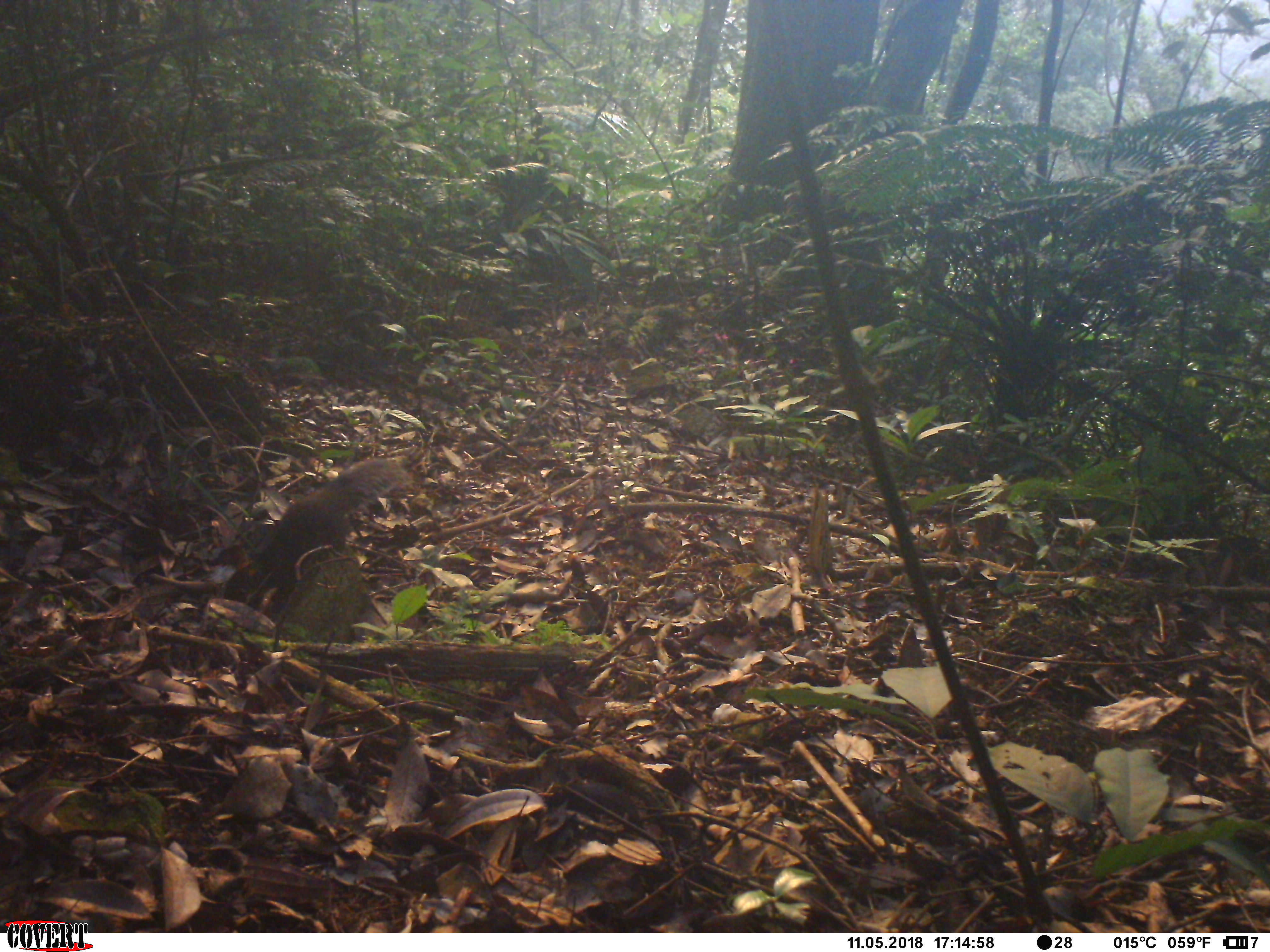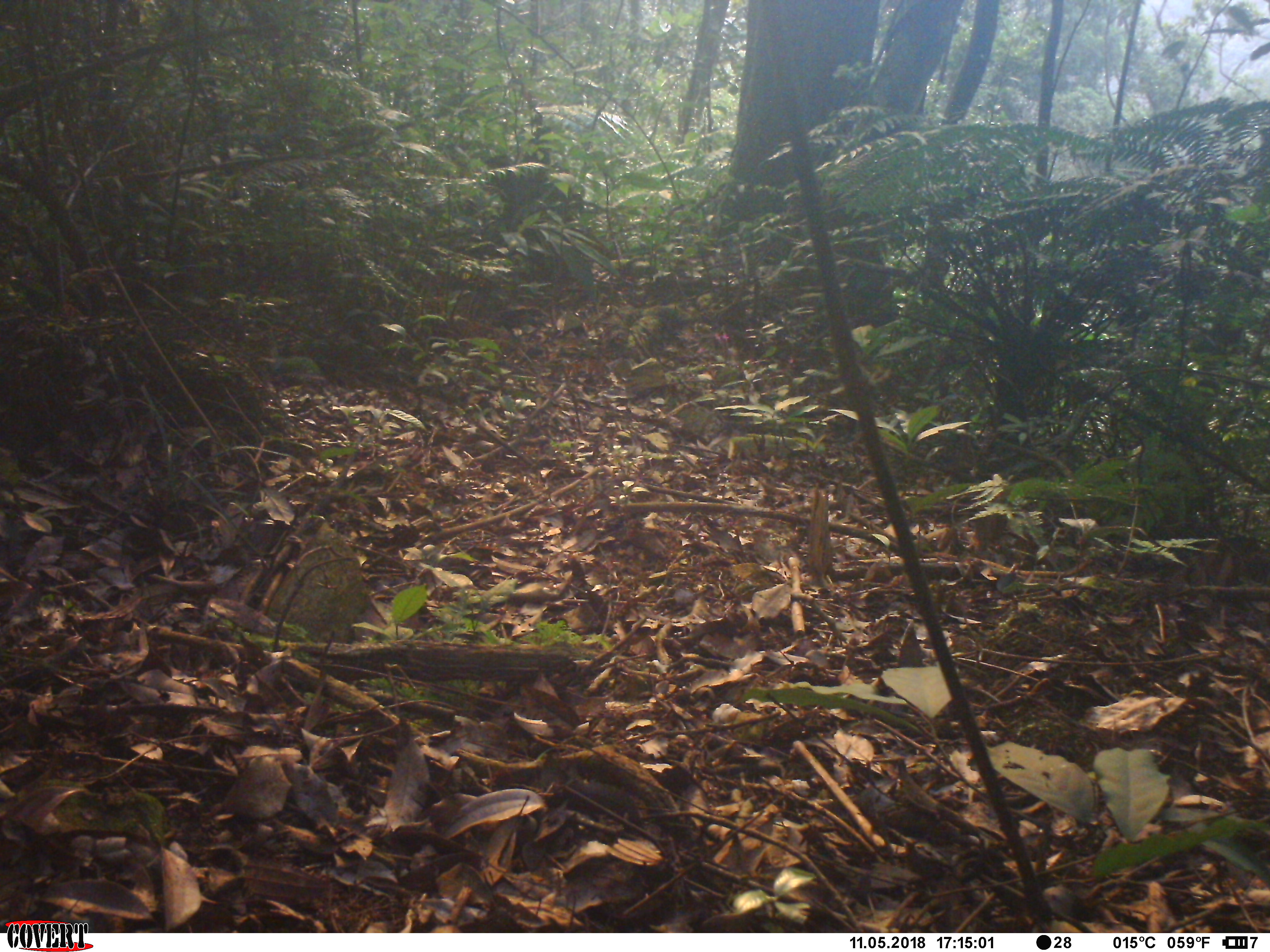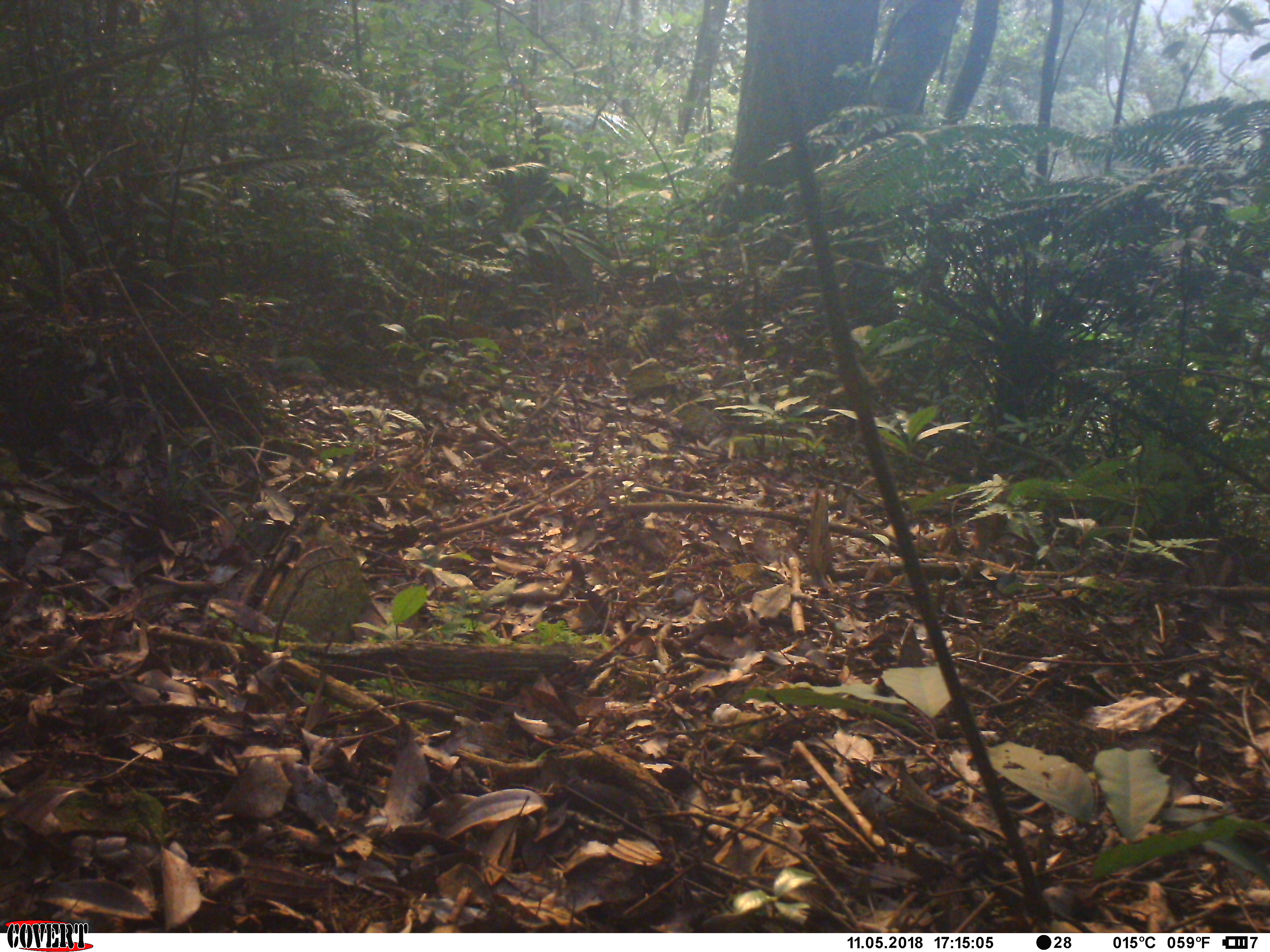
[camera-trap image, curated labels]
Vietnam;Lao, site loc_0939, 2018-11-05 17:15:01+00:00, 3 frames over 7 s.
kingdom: Animalia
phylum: Chordata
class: Mammalia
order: Rodentia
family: Sciuridae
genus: Dremomys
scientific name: Dremomys rufigenis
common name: red-cheeked squirrel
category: red cheeked squirrel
Red cheeked squirrel (red-cheeked squirrel) (Dremomys rufigenis). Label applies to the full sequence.